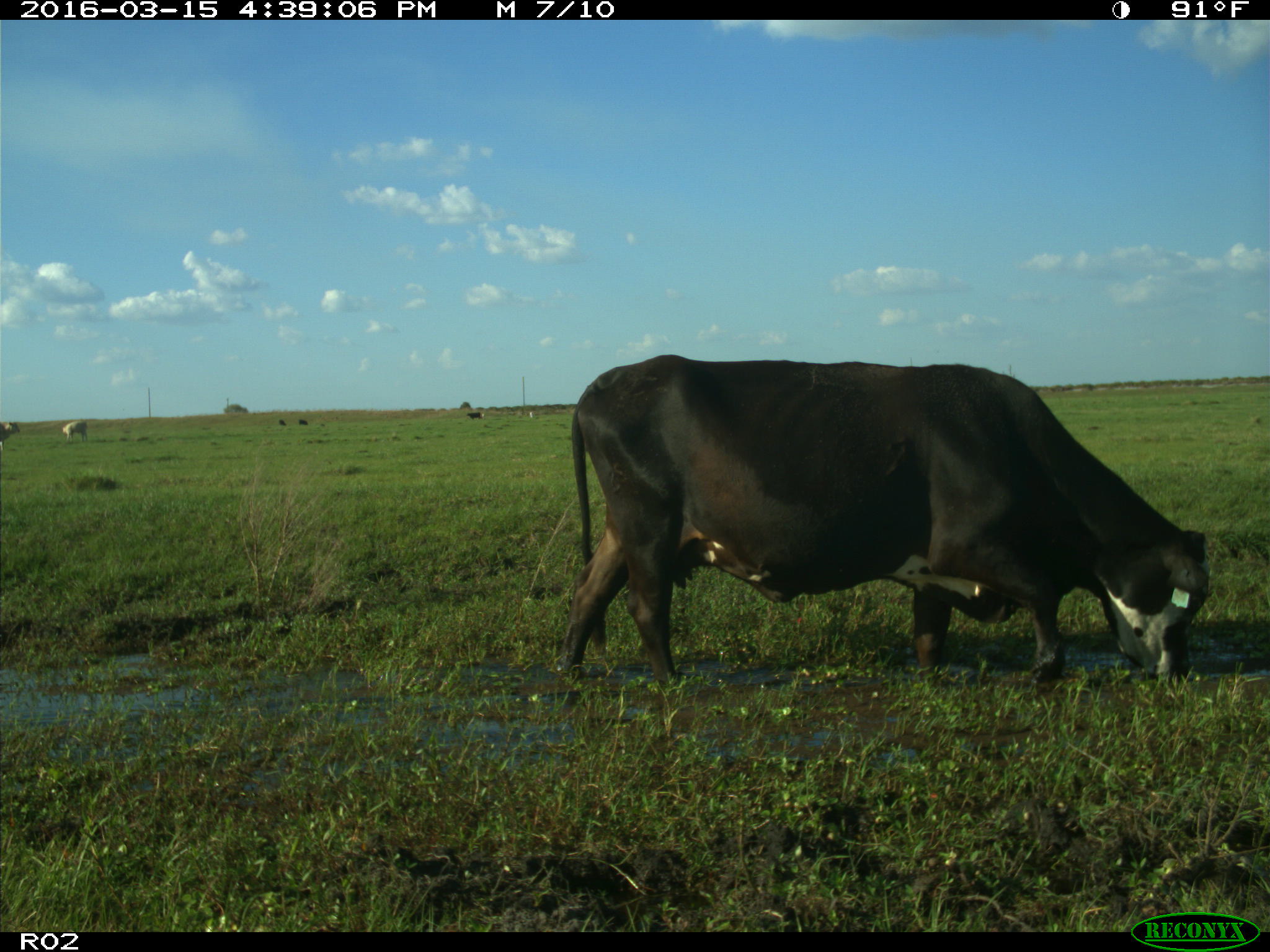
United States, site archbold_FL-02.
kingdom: Animalia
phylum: Chordata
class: Mammalia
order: Artiodactyla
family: Bovidae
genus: Bos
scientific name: Bos taurus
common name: domestic cow